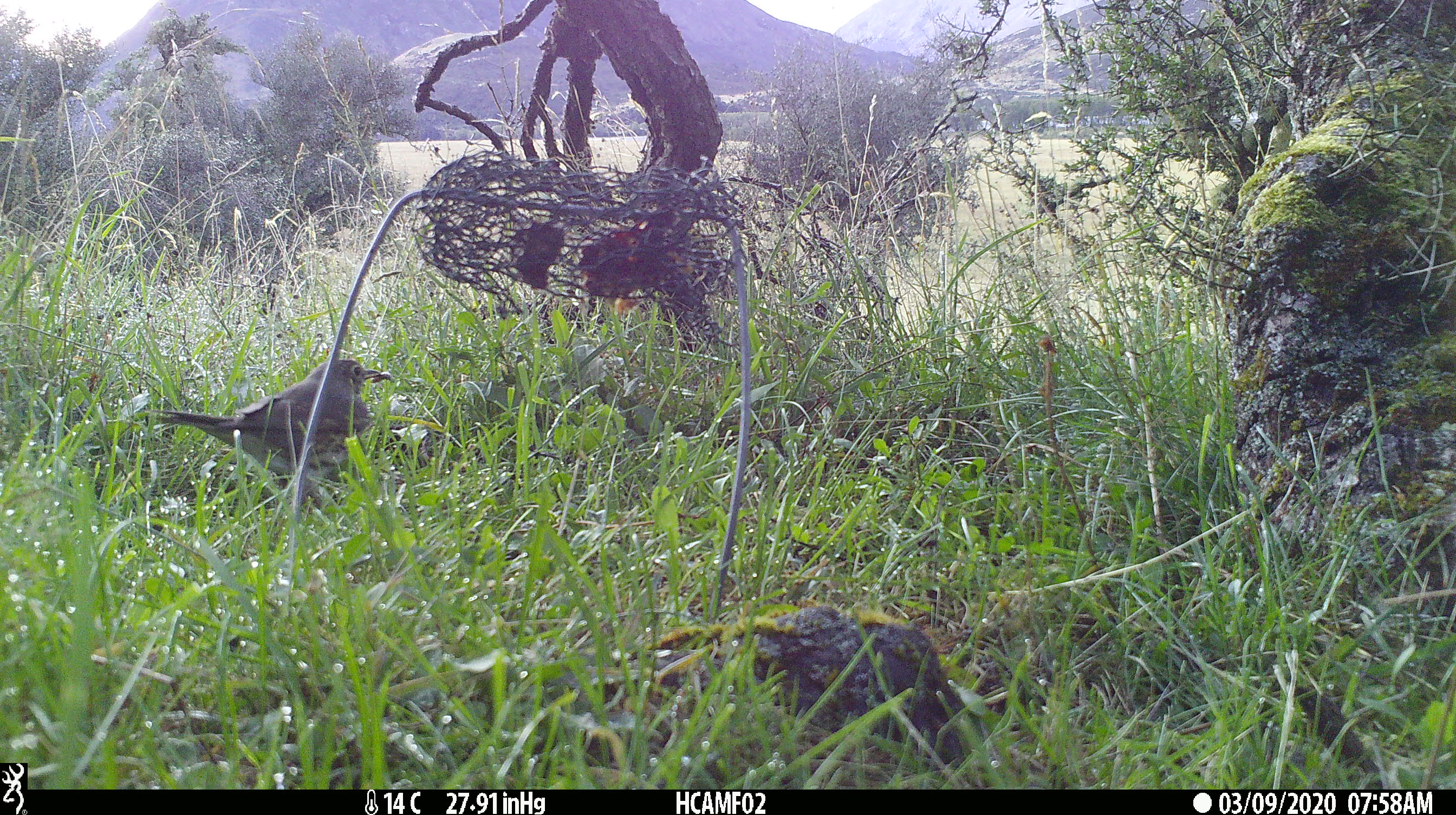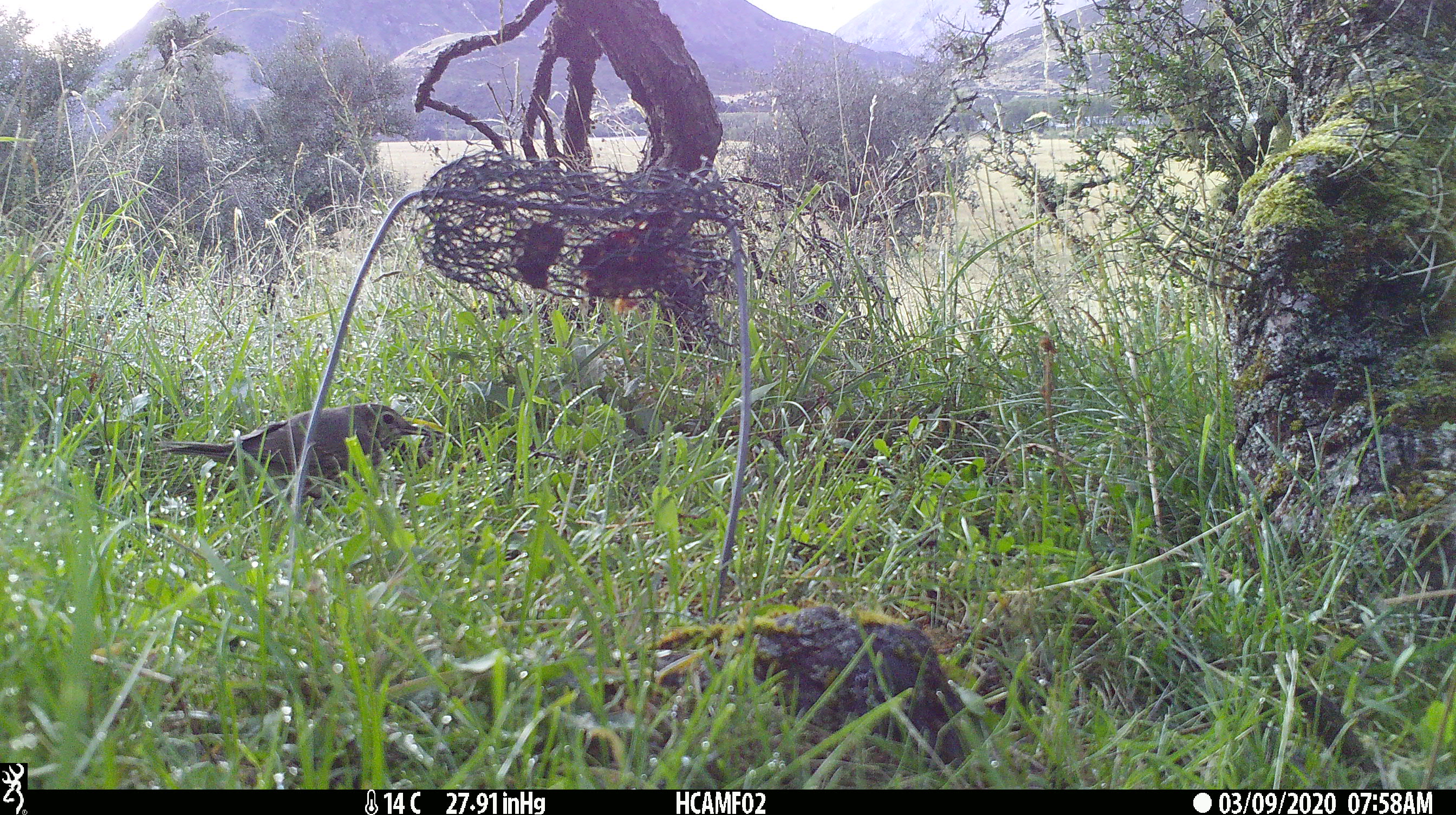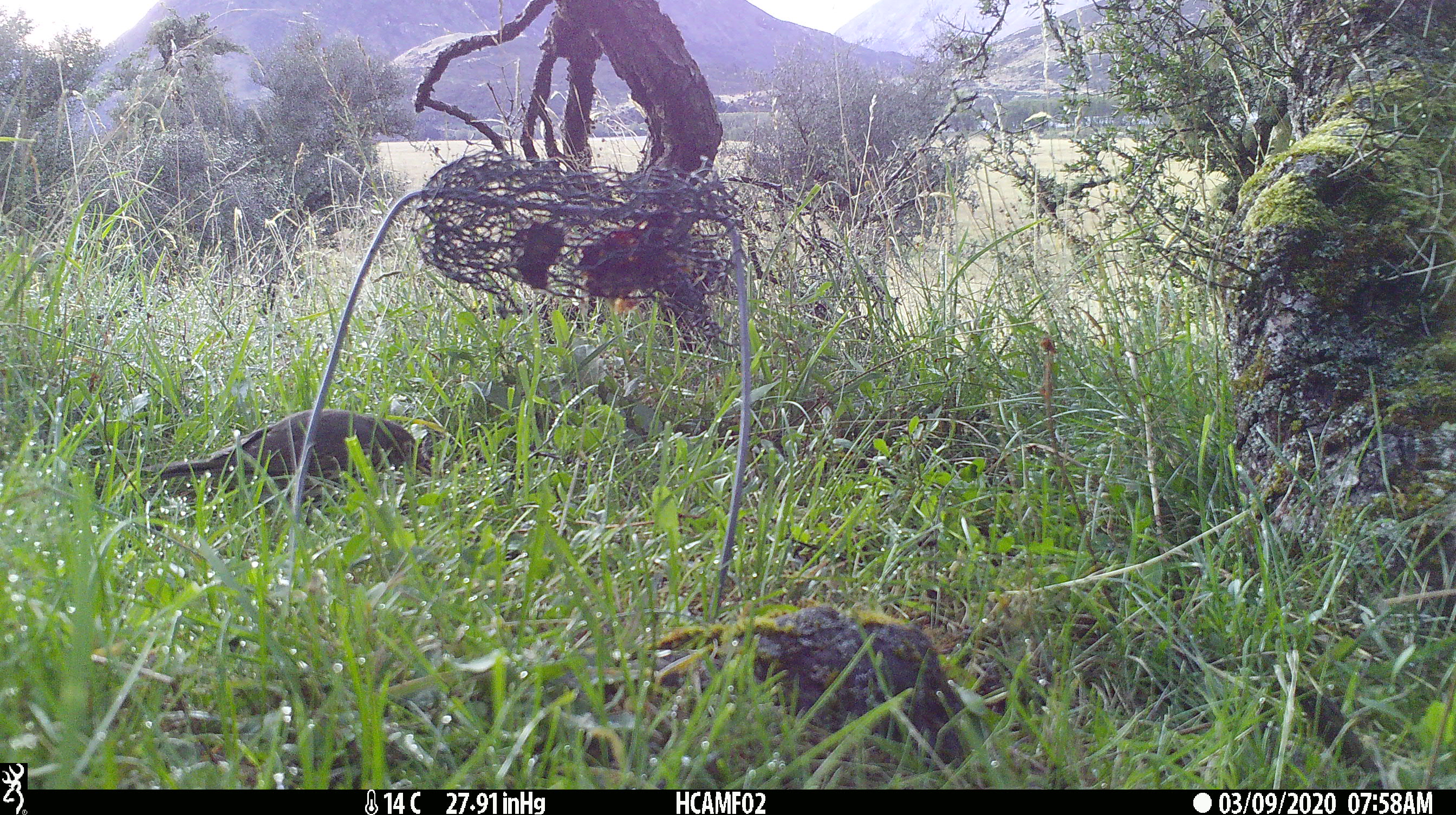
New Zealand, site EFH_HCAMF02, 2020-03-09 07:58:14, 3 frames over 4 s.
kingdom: Animalia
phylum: Chordata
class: Aves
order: Passeriformes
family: Turdidae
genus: Turdus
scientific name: Turdus philomelos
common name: song thrush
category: thrush